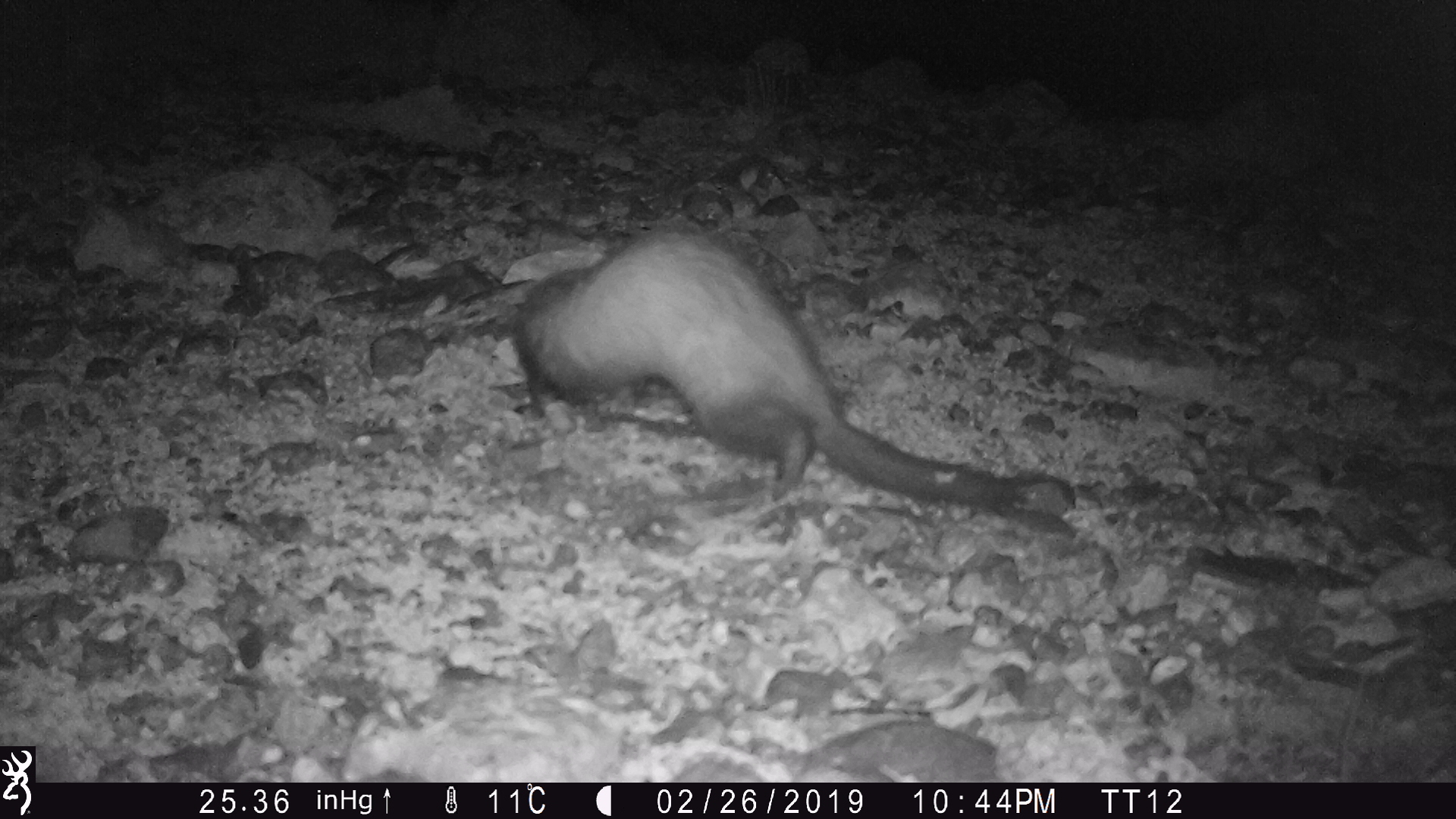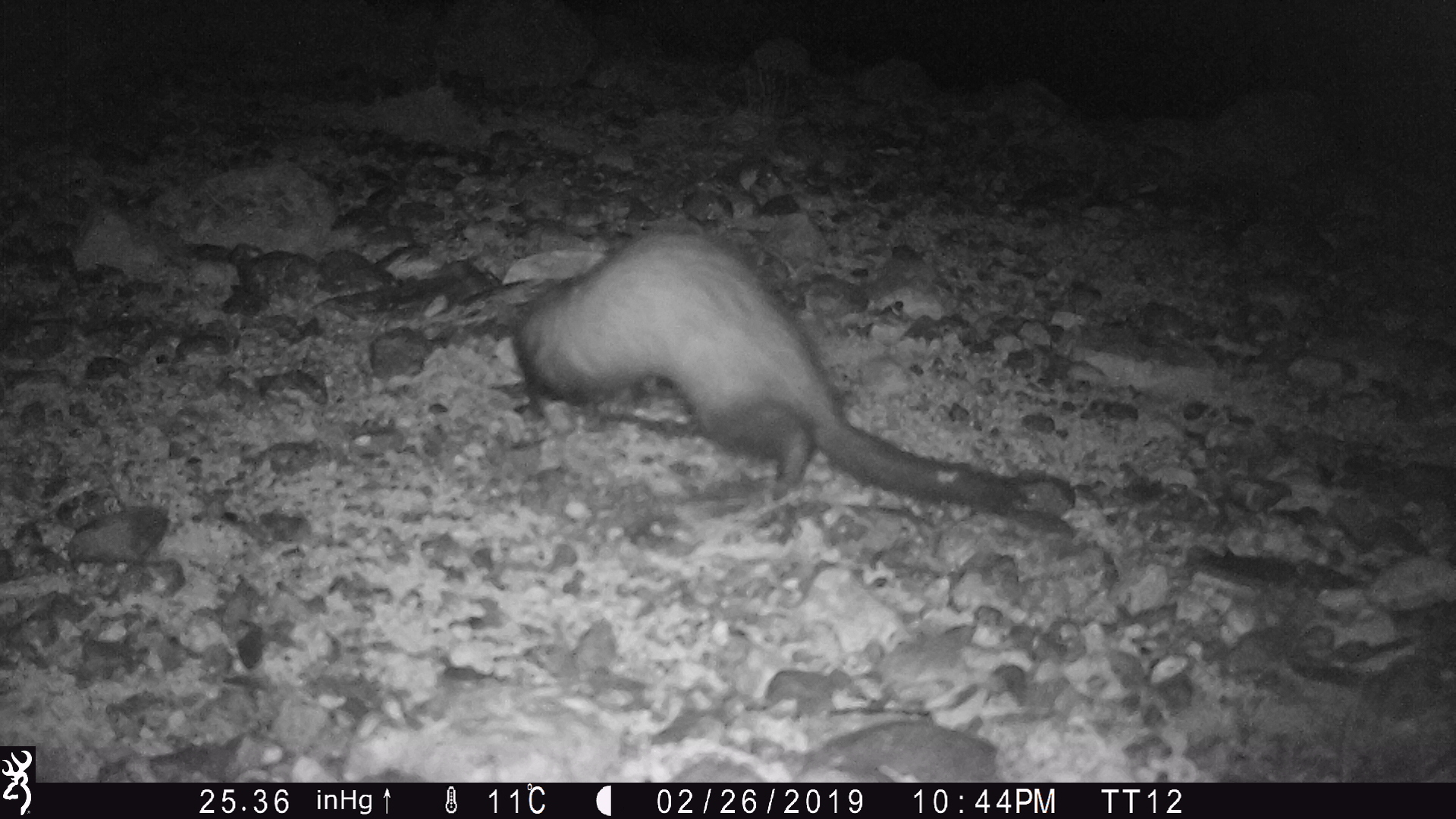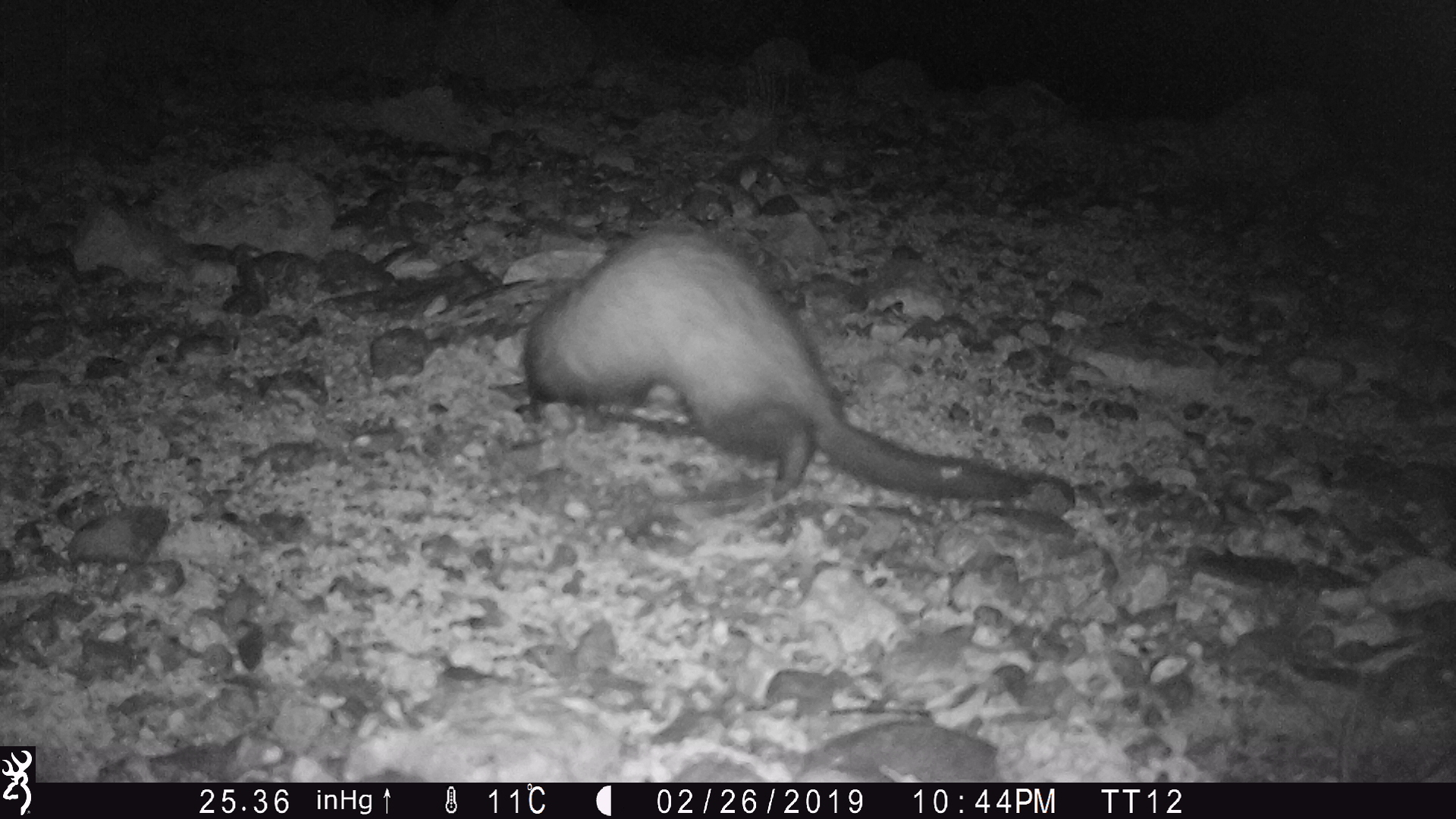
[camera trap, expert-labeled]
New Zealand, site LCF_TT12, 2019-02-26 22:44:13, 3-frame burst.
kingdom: Animalia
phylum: Chordata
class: Mammalia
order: Carnivora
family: Mustelidae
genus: Mustela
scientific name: Mustela furo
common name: ferret